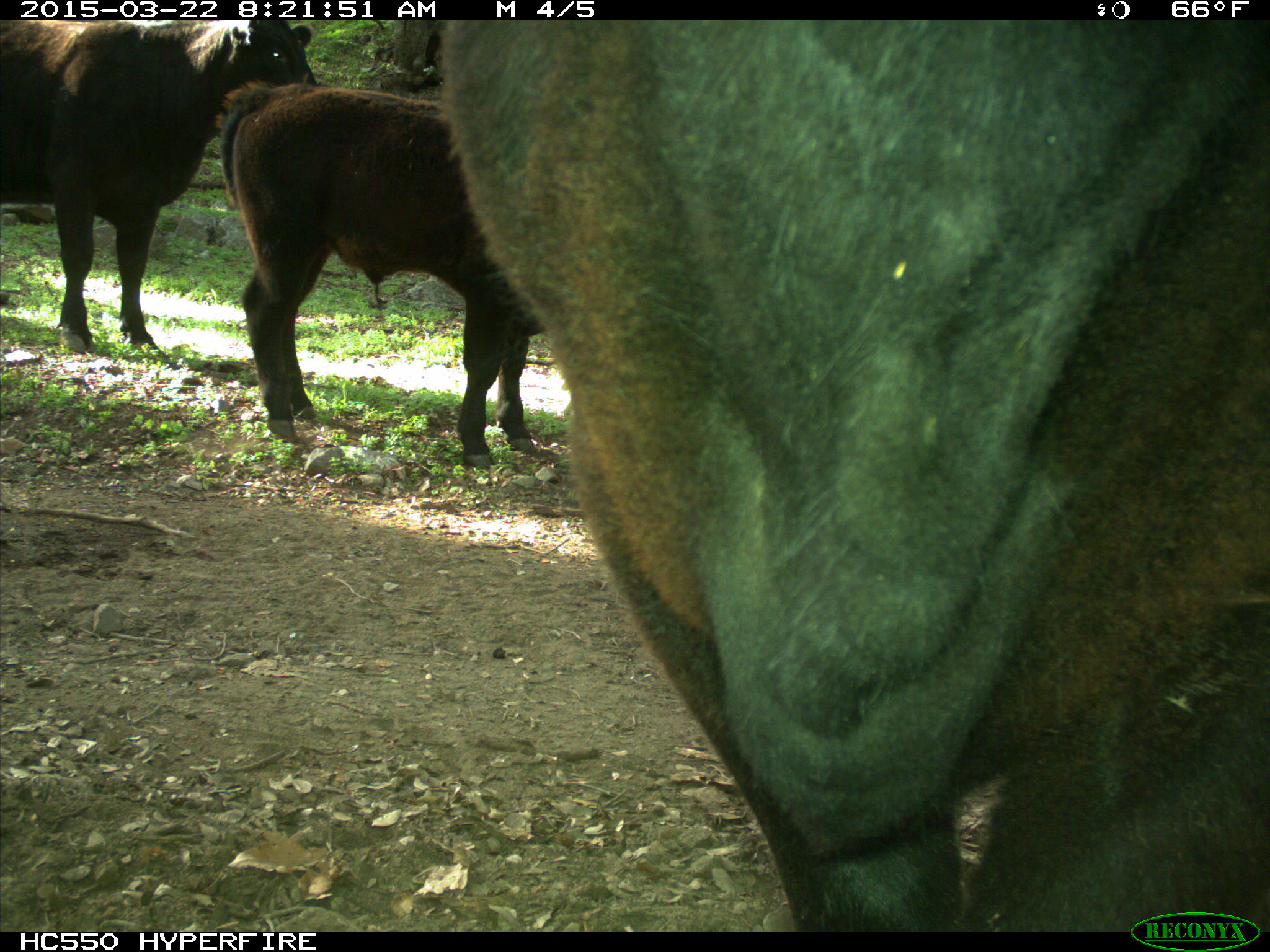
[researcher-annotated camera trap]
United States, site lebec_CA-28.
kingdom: Animalia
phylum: Chordata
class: Mammalia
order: Artiodactyla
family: Bovidae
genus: Bos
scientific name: Bos taurus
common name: domestic cow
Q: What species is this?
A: Bos taurus (domestic cow).